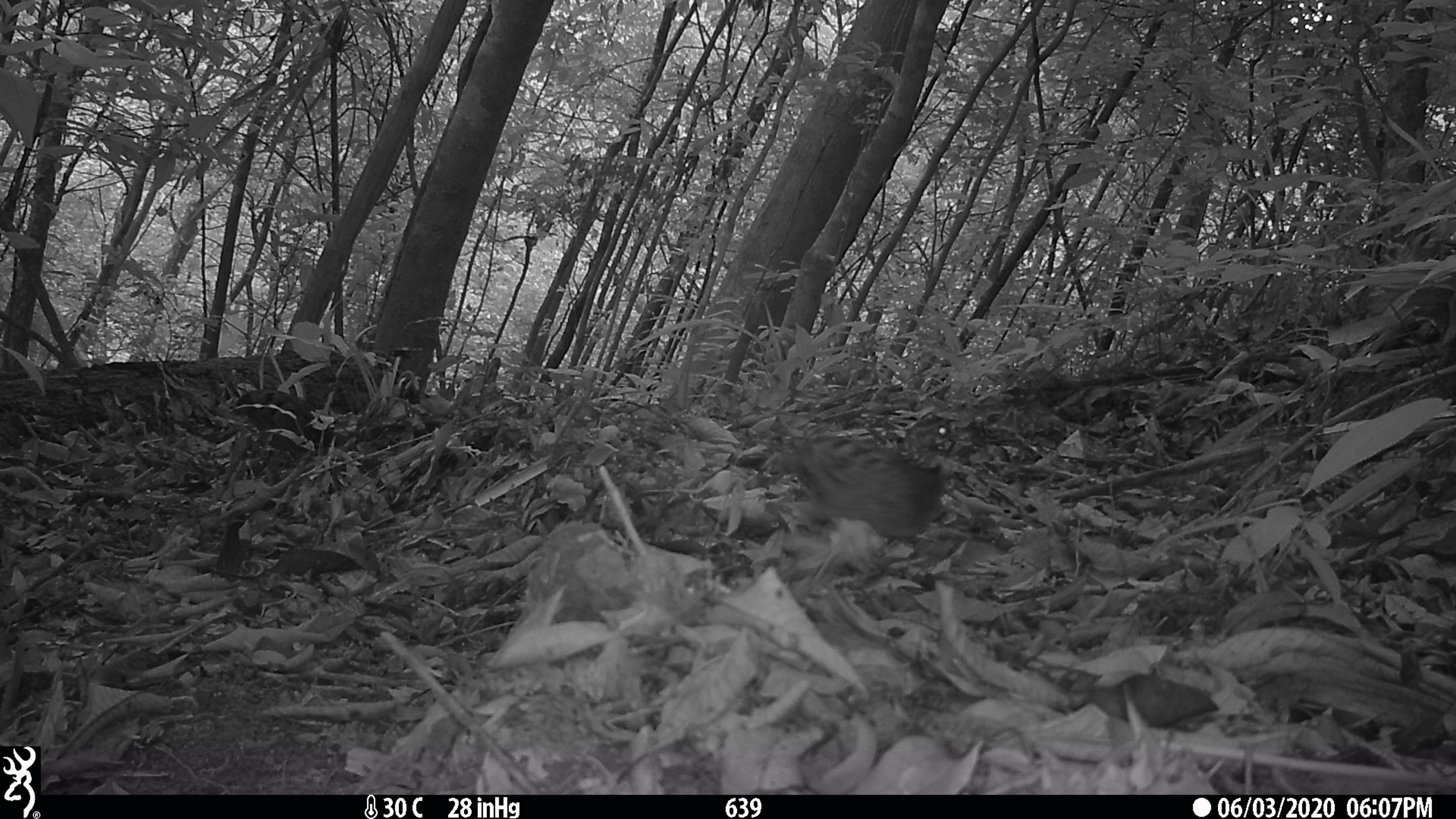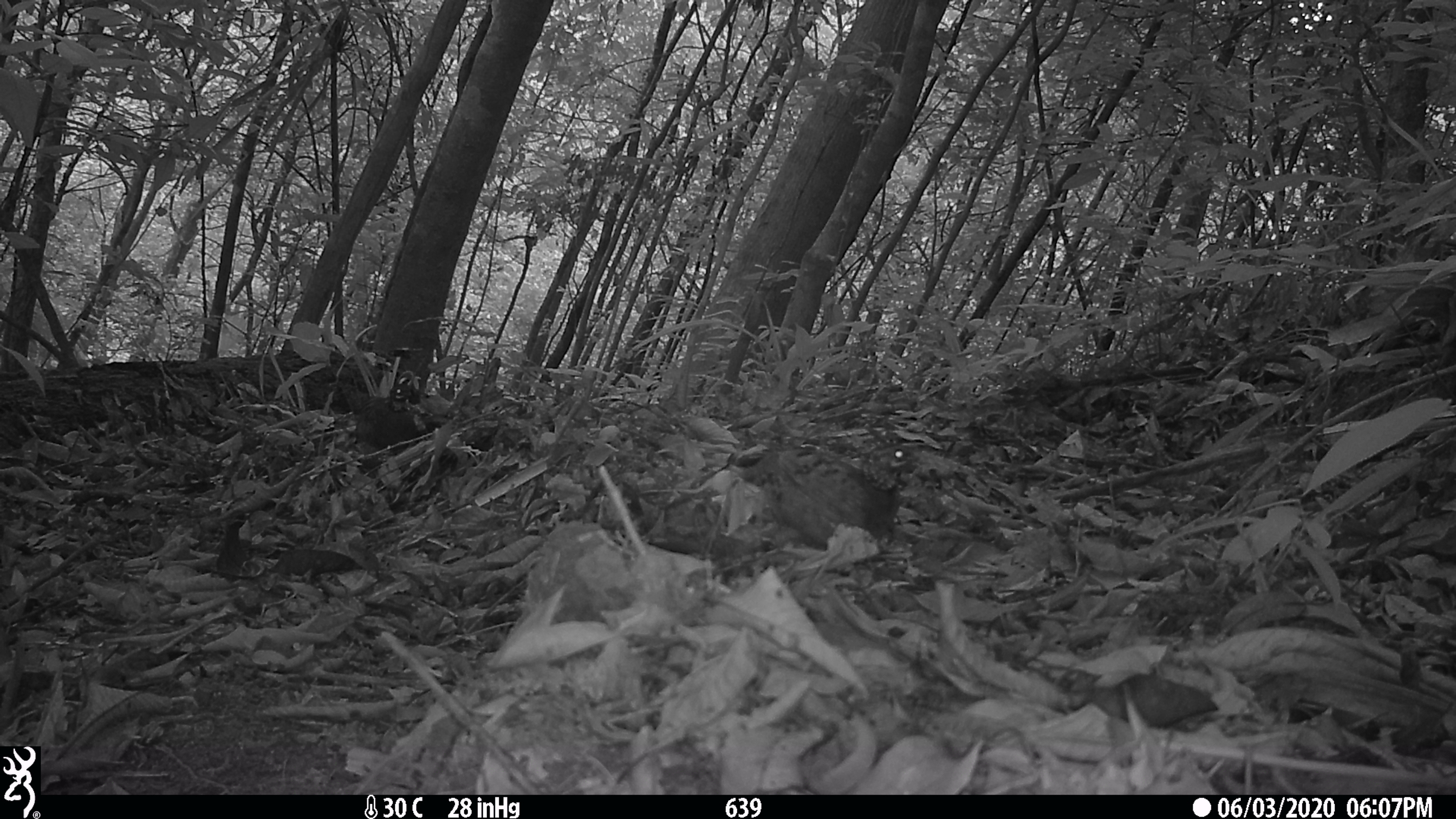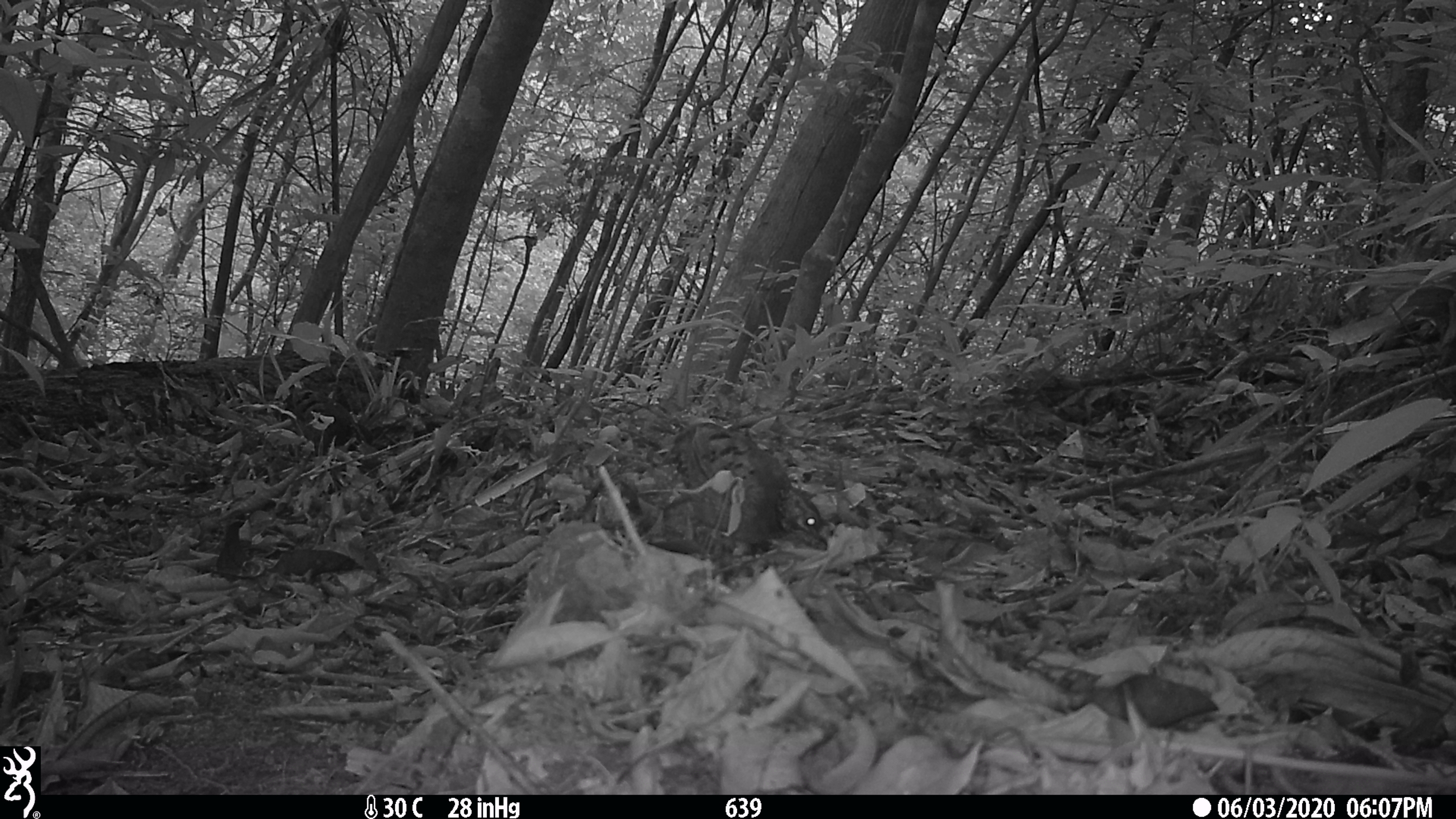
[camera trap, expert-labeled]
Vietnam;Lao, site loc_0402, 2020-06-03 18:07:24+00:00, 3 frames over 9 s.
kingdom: Animalia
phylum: Chordata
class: Aves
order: Galliformes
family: Phasianidae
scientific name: Phasianidae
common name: partridge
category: unidentified partridge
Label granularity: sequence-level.